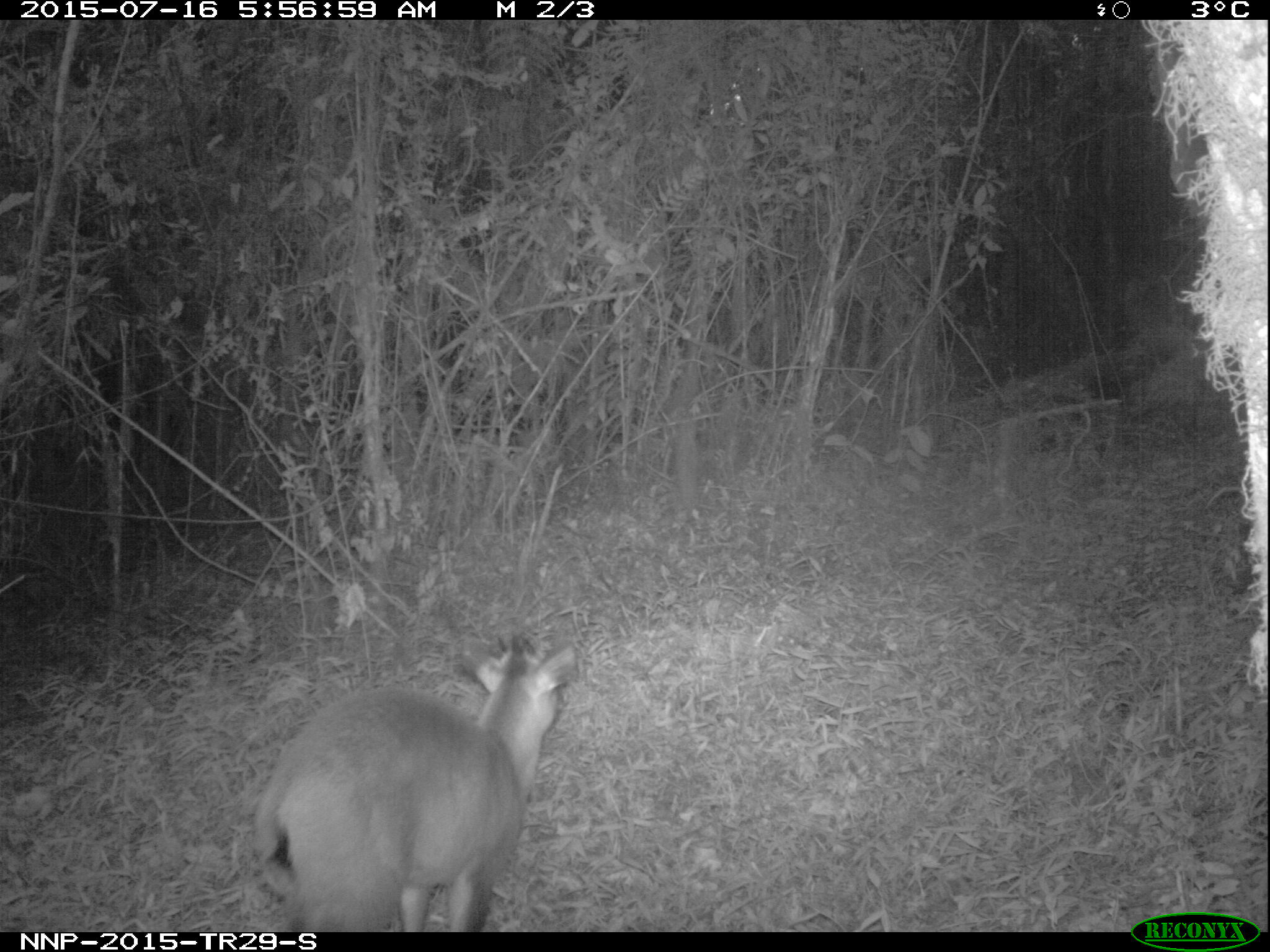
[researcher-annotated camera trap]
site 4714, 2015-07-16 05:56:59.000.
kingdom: Animalia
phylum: Chordata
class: Mammalia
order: Artiodactyla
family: Bovidae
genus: Cephalophus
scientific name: Cephalophus nigrifrons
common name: black-fronted duiker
Cephalophus nigrifrons (black-fronted duiker), count 1.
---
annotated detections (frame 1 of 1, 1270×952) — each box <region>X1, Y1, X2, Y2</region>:
cephalophus nigrifrons: <region>243, 626, 581, 932</region>